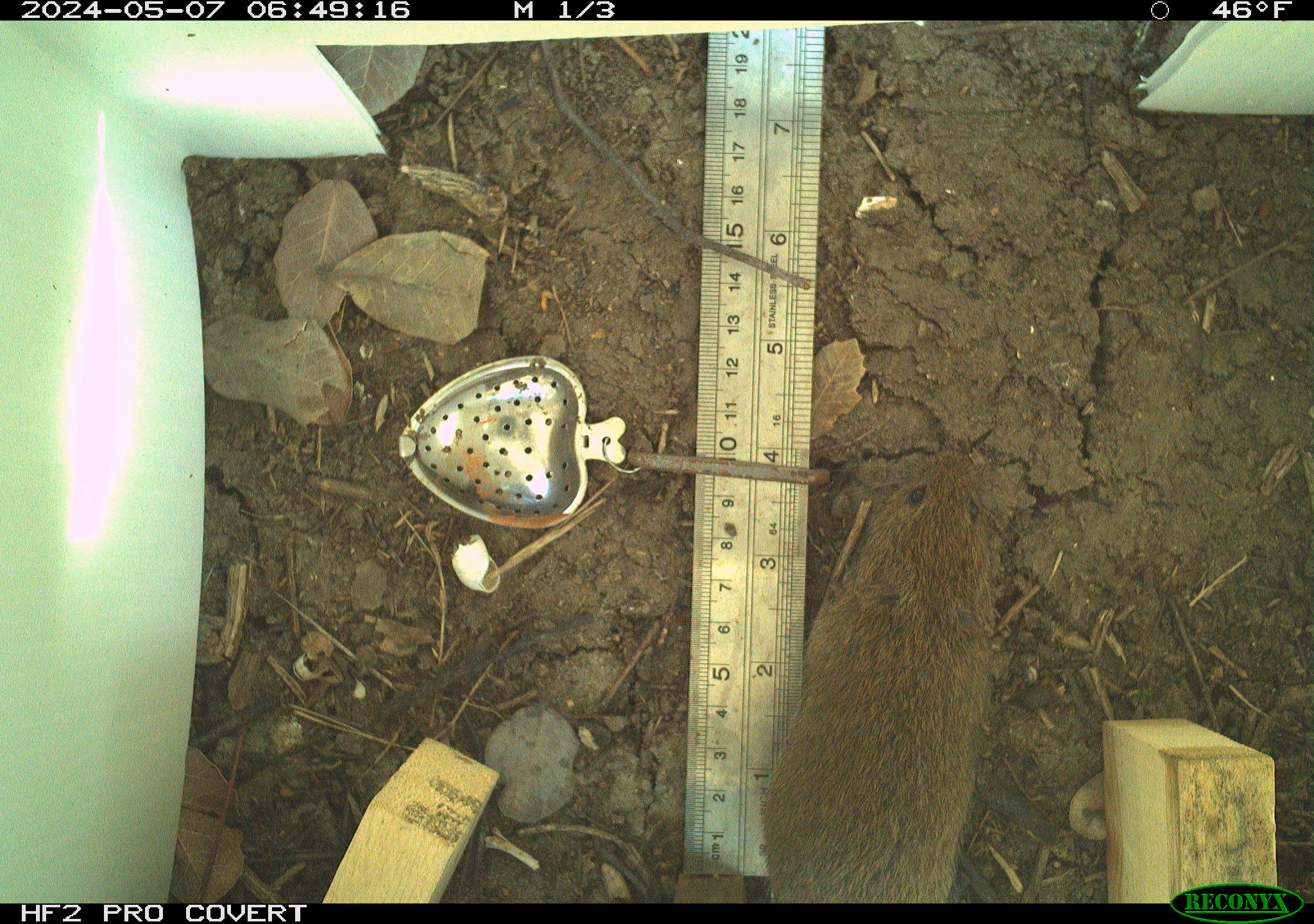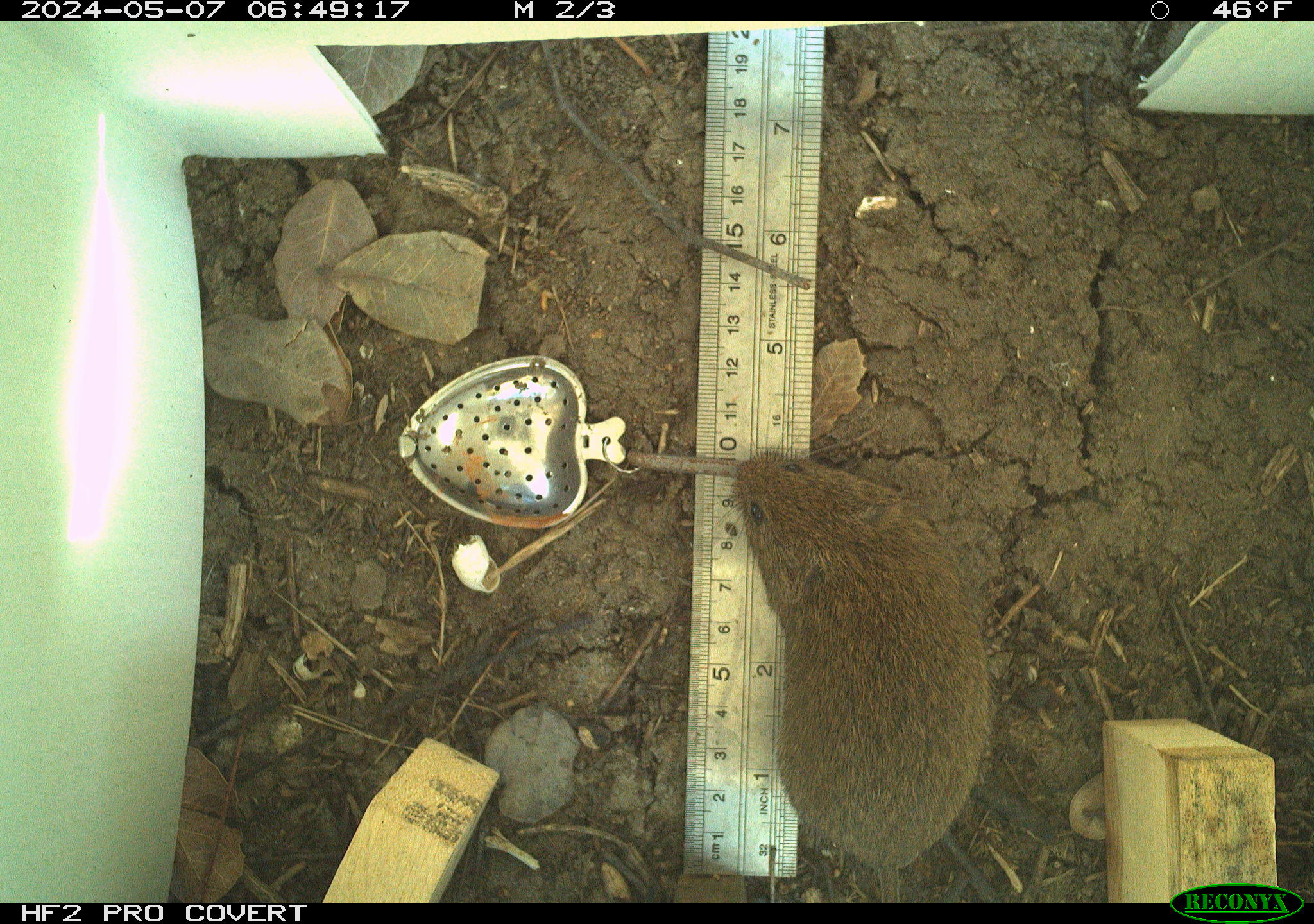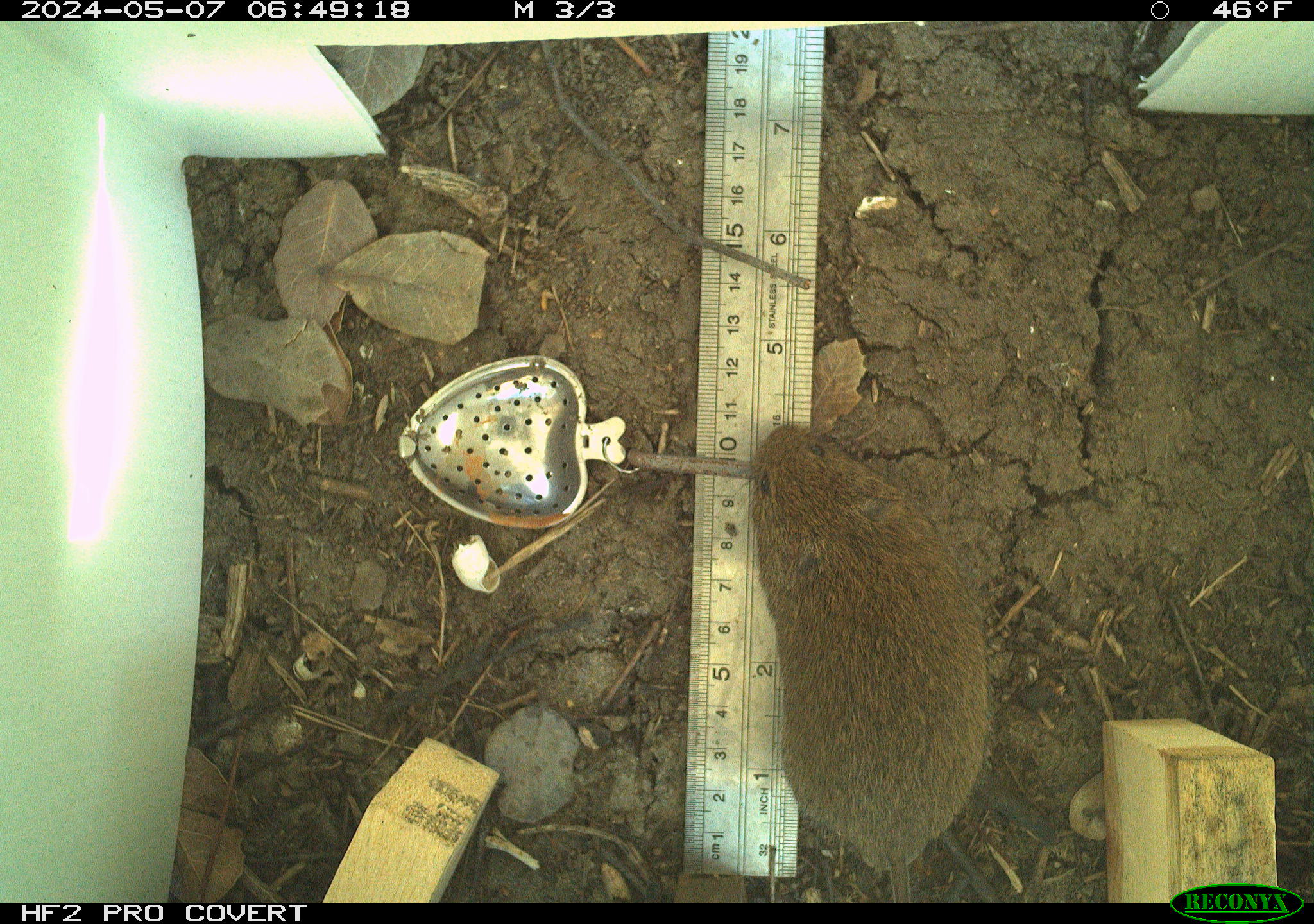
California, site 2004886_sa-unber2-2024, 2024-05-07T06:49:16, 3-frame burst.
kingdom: Animalia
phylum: Chordata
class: Mammalia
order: Rodentia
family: Cricetidae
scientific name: Arvicolinae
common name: voles, lemmings, and muskrats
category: arvicolinae subfamily